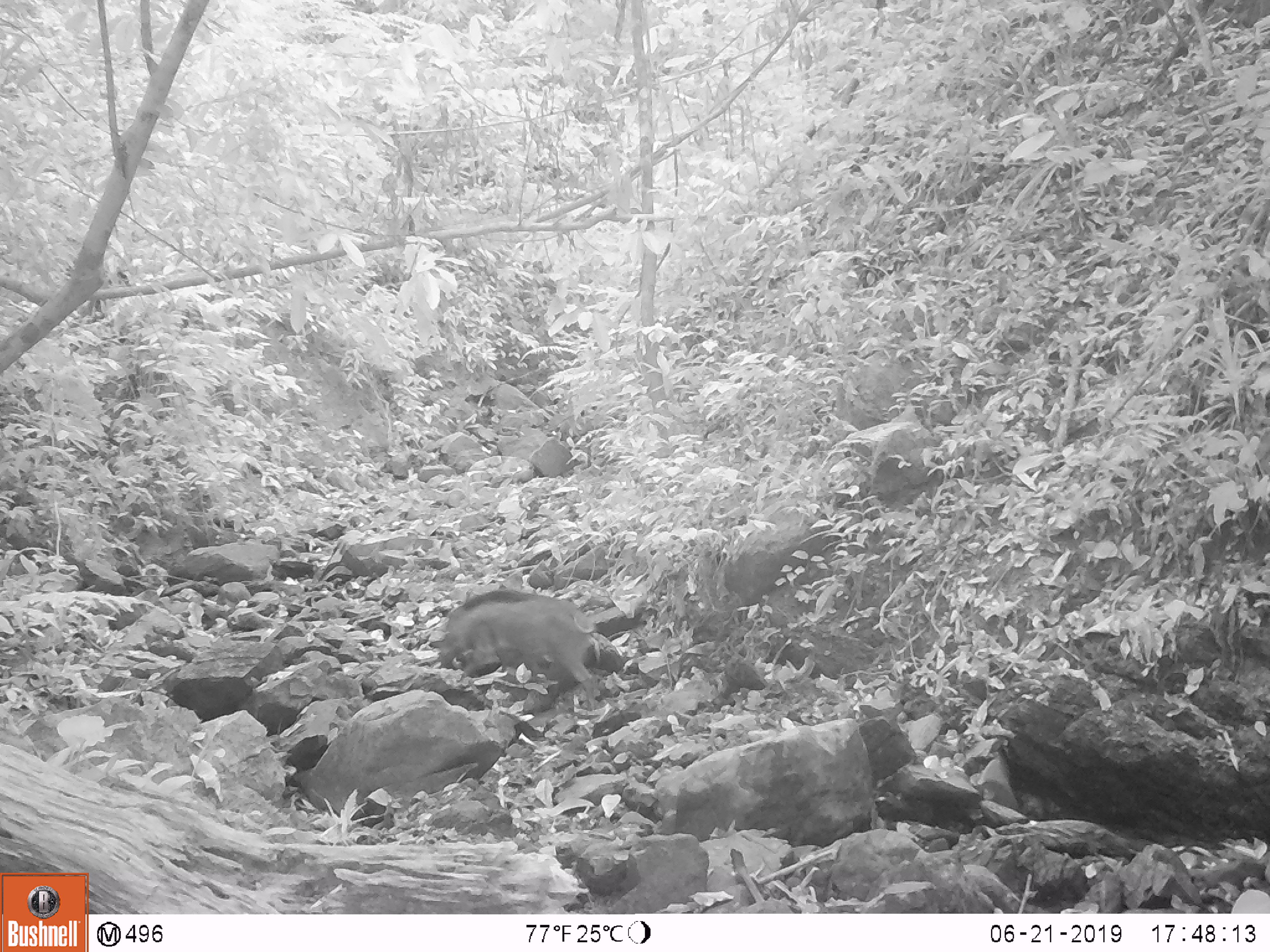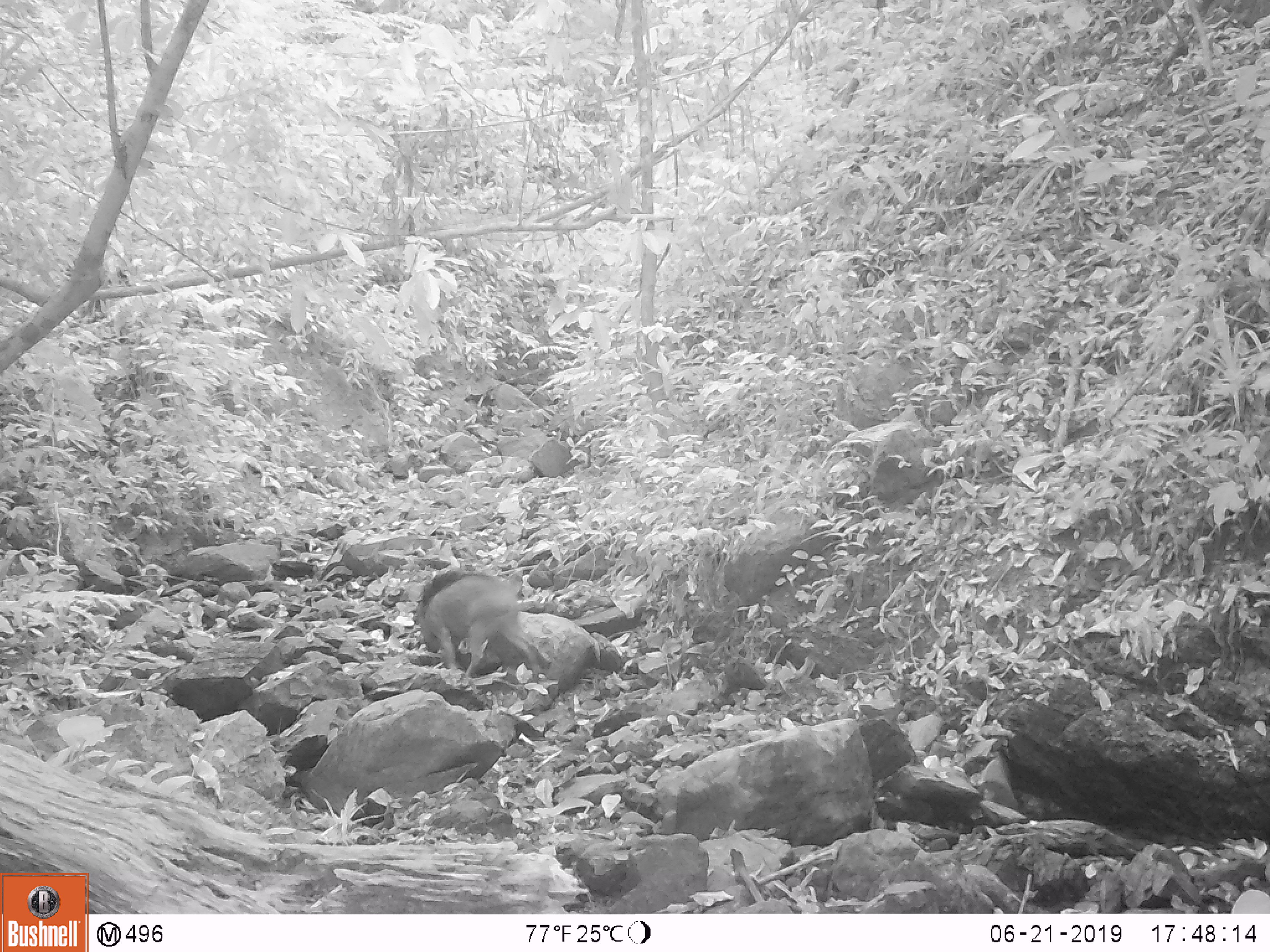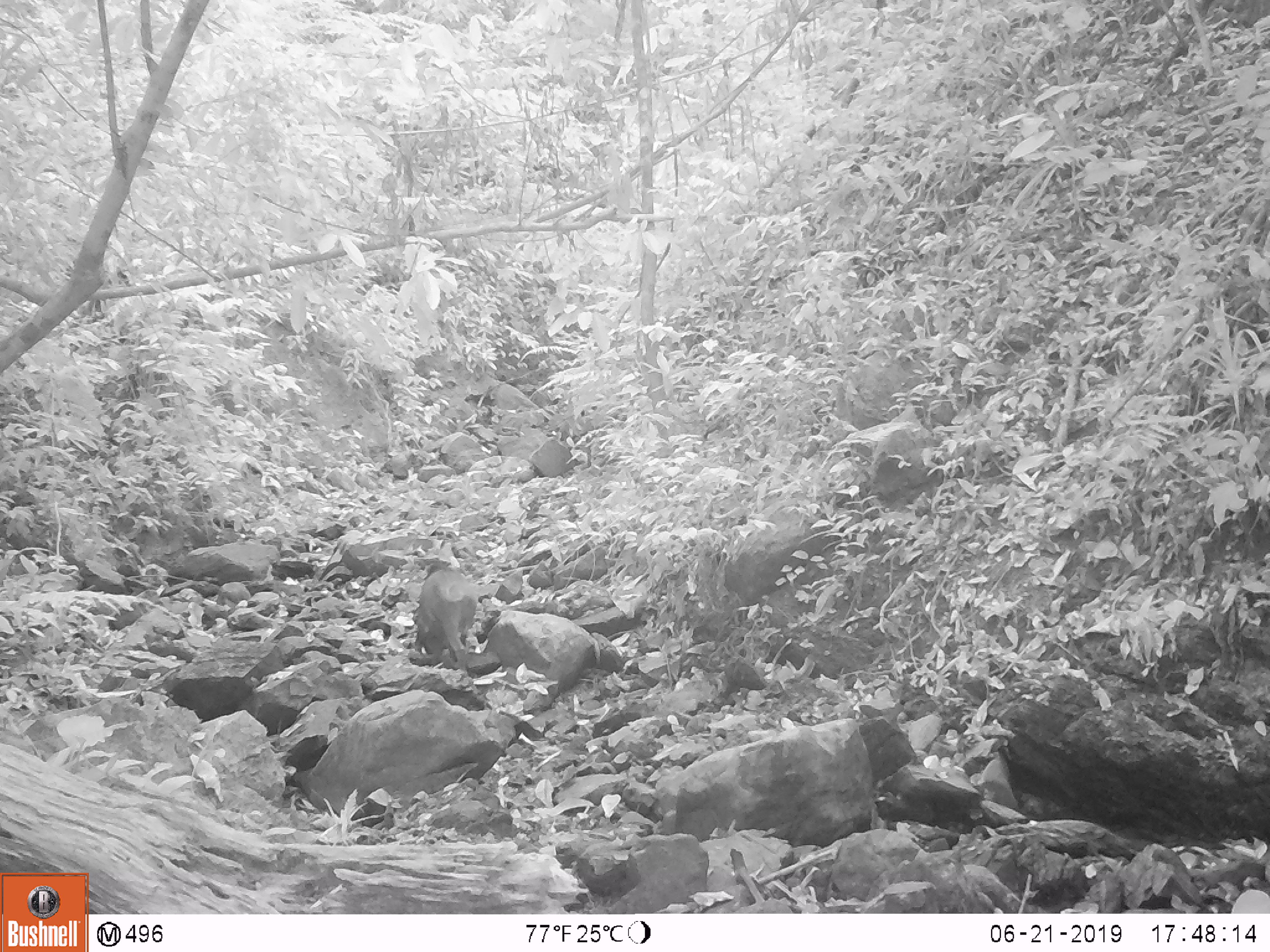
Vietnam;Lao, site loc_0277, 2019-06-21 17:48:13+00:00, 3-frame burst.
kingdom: Animalia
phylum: Chordata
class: Mammalia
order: Artiodactyla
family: Suidae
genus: Sus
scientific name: Sus scrofa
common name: eurasian wild pig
Eurasian wild pig (Sus scrofa). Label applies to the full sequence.